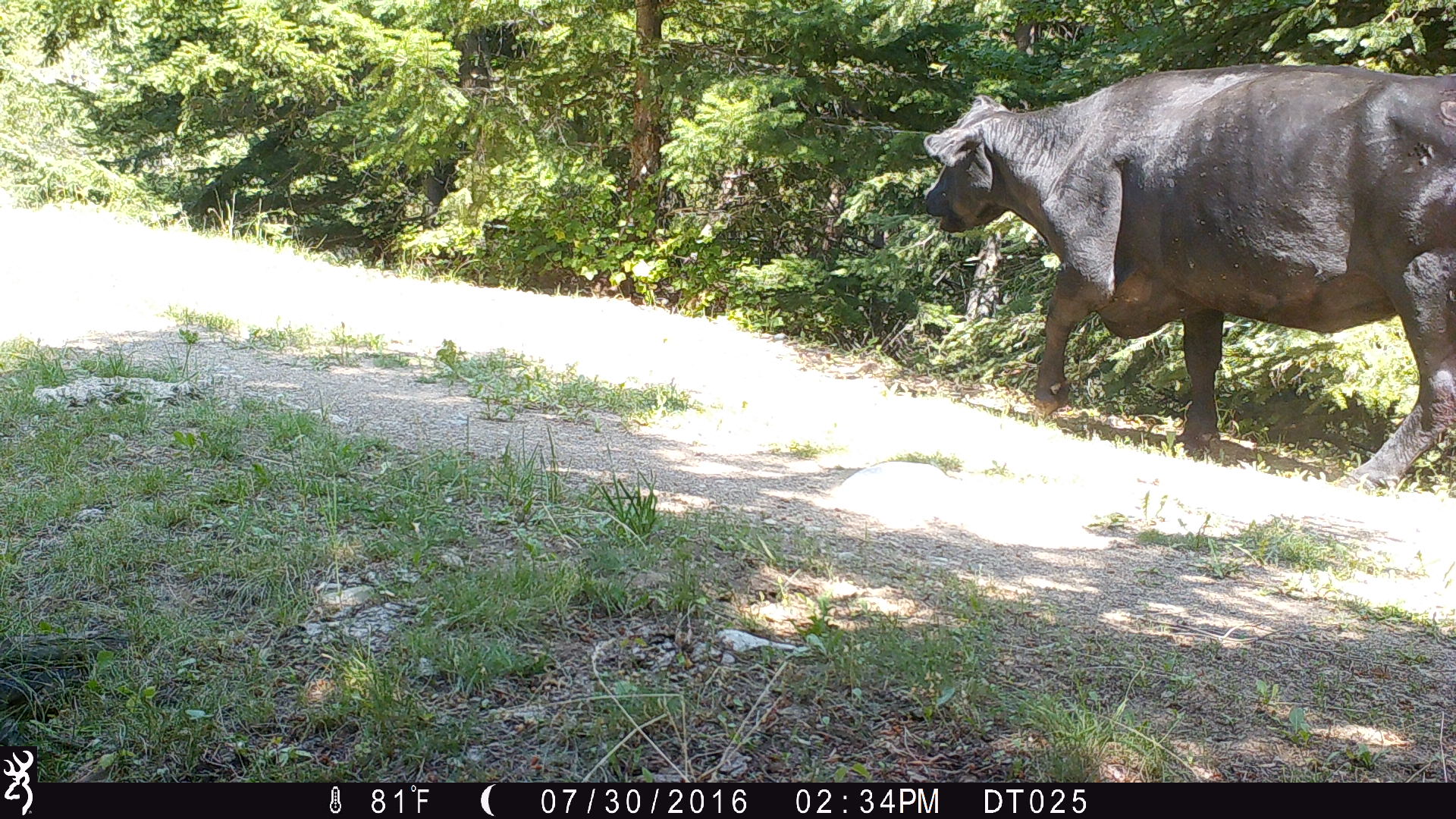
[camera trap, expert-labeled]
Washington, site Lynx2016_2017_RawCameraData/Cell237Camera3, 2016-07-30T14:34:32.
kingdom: Animalia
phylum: Chordata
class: Mammalia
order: Artiodactyla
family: Bovidae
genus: Bos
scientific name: Bos taurus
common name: domestic cattle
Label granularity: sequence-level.